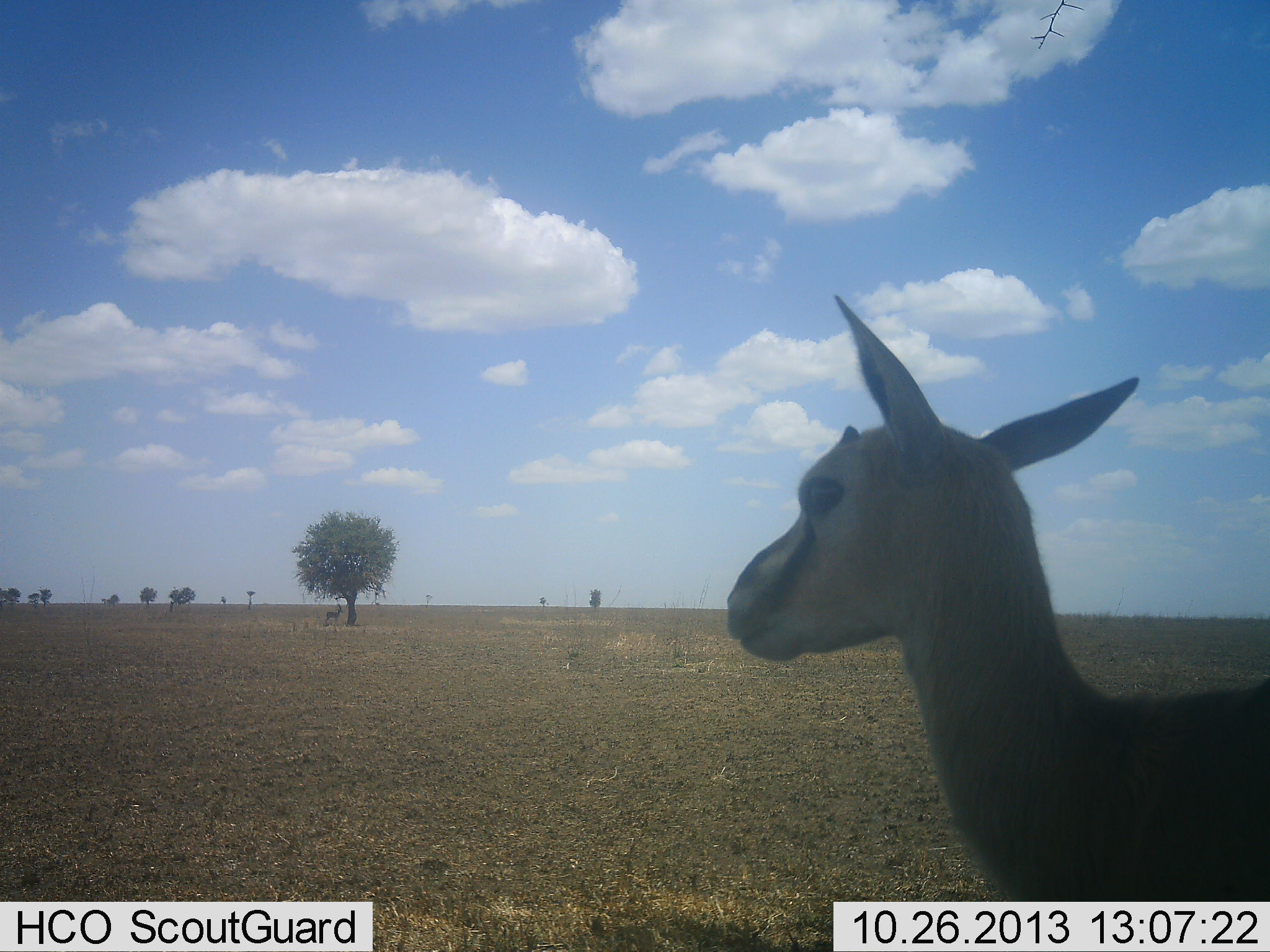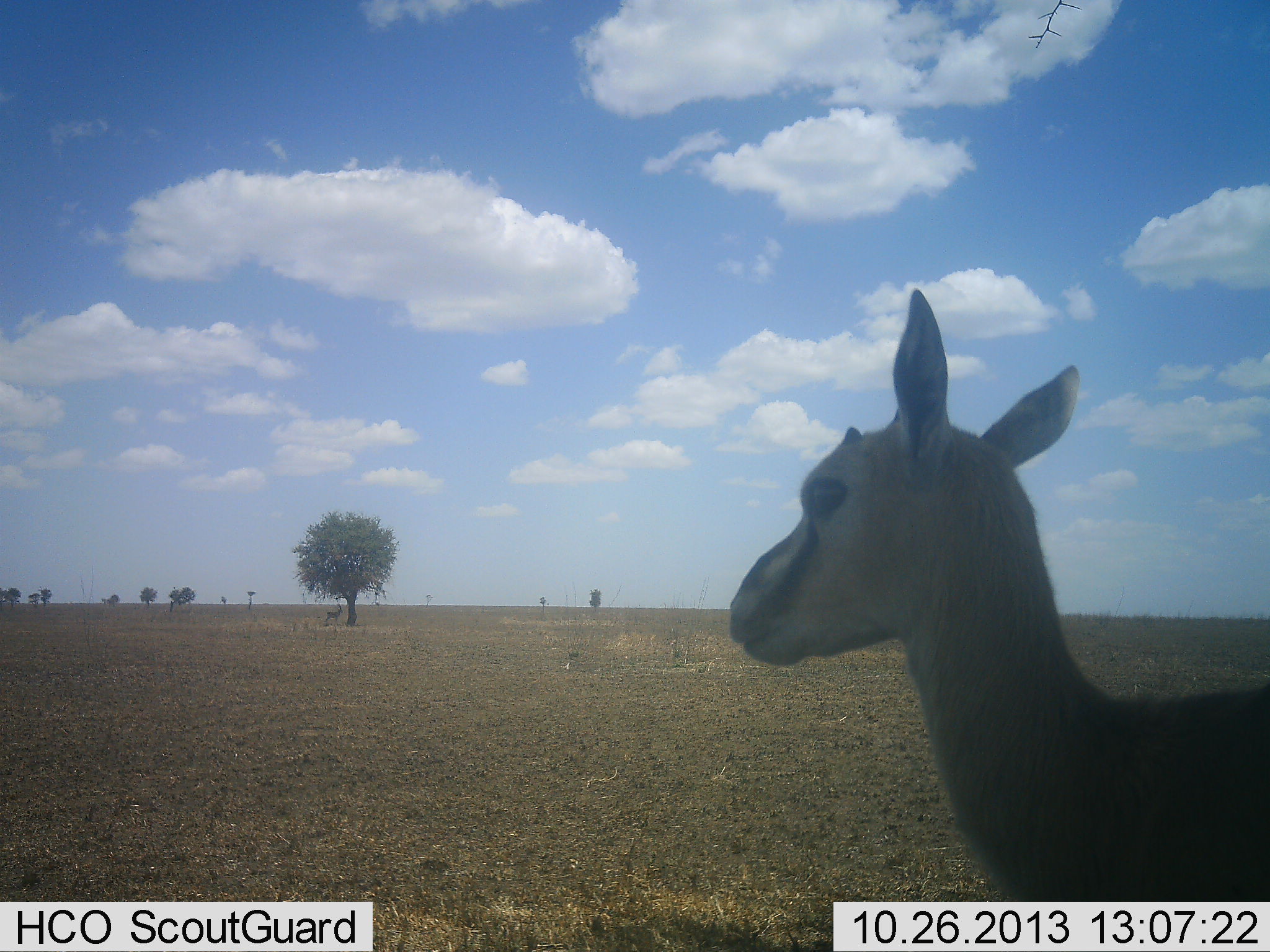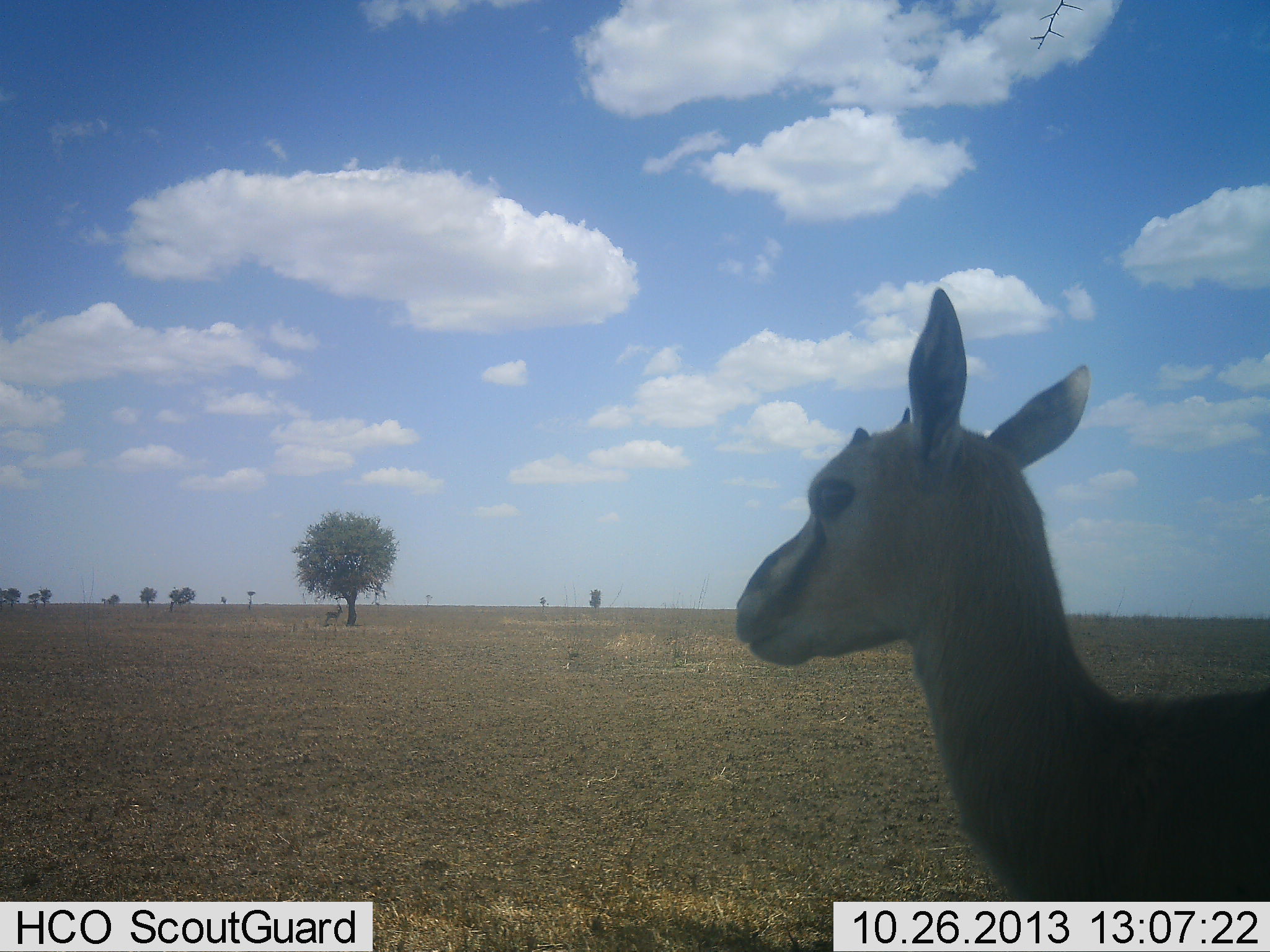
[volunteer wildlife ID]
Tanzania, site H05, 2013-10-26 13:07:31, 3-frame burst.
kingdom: Animalia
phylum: Chordata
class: Mammalia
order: Artiodactyla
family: Bovidae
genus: Eudorcas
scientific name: Eudorcas thomsonii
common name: thomson's gazelle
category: gazellethomsons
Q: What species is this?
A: Gazellethomsons (thomson's gazelle) (Eudorcas thomsonii).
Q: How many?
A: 1.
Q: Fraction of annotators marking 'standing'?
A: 100%.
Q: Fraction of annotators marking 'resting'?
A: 0%.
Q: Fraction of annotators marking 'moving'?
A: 0%.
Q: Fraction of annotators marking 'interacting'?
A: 0%.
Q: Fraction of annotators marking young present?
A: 13%.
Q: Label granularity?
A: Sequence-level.